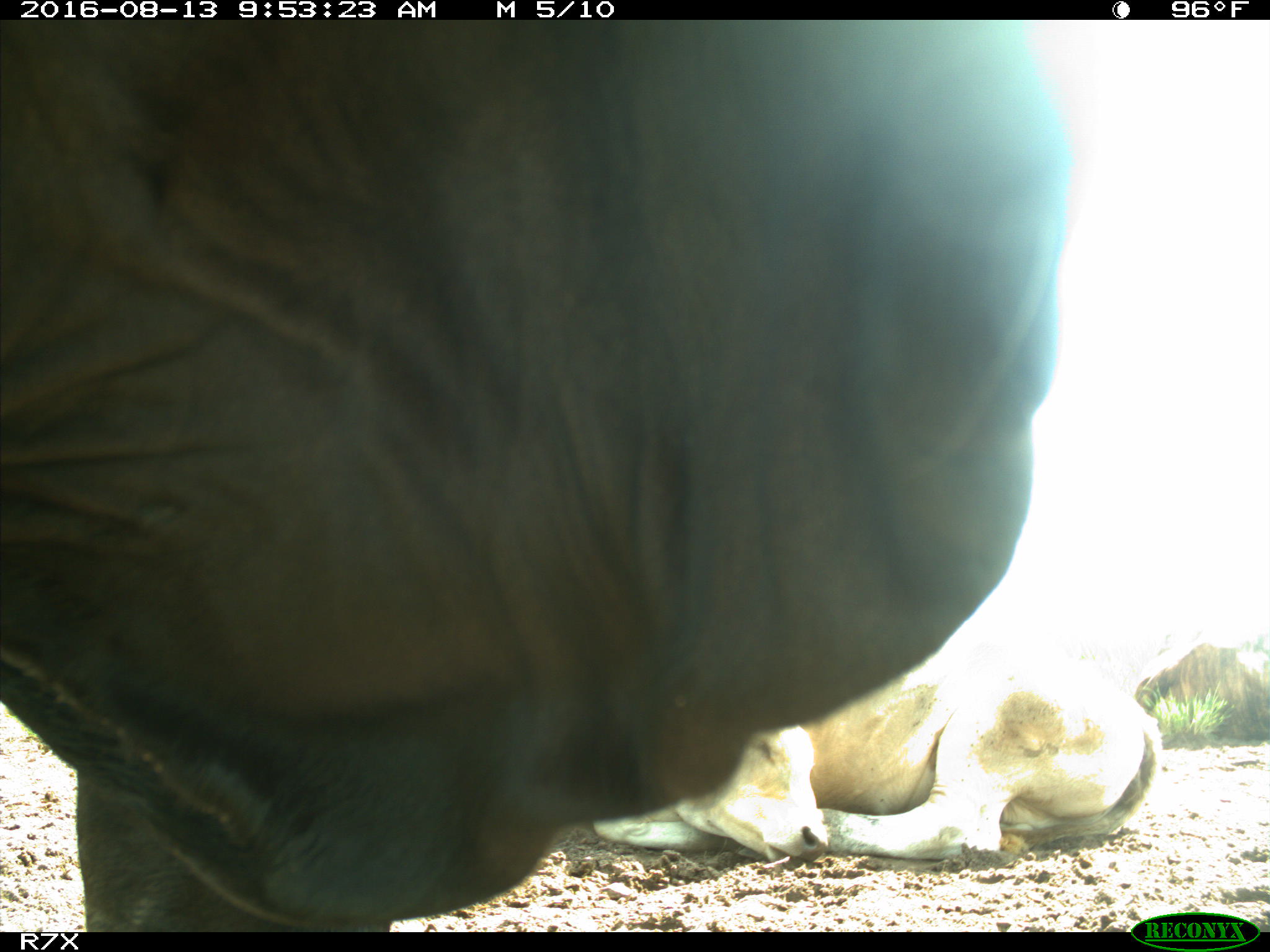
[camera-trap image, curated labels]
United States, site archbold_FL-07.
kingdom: Animalia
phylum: Chordata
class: Mammalia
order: Artiodactyla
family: Bovidae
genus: Bos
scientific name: Bos taurus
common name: domestic cow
Bos taurus (domestic cow).